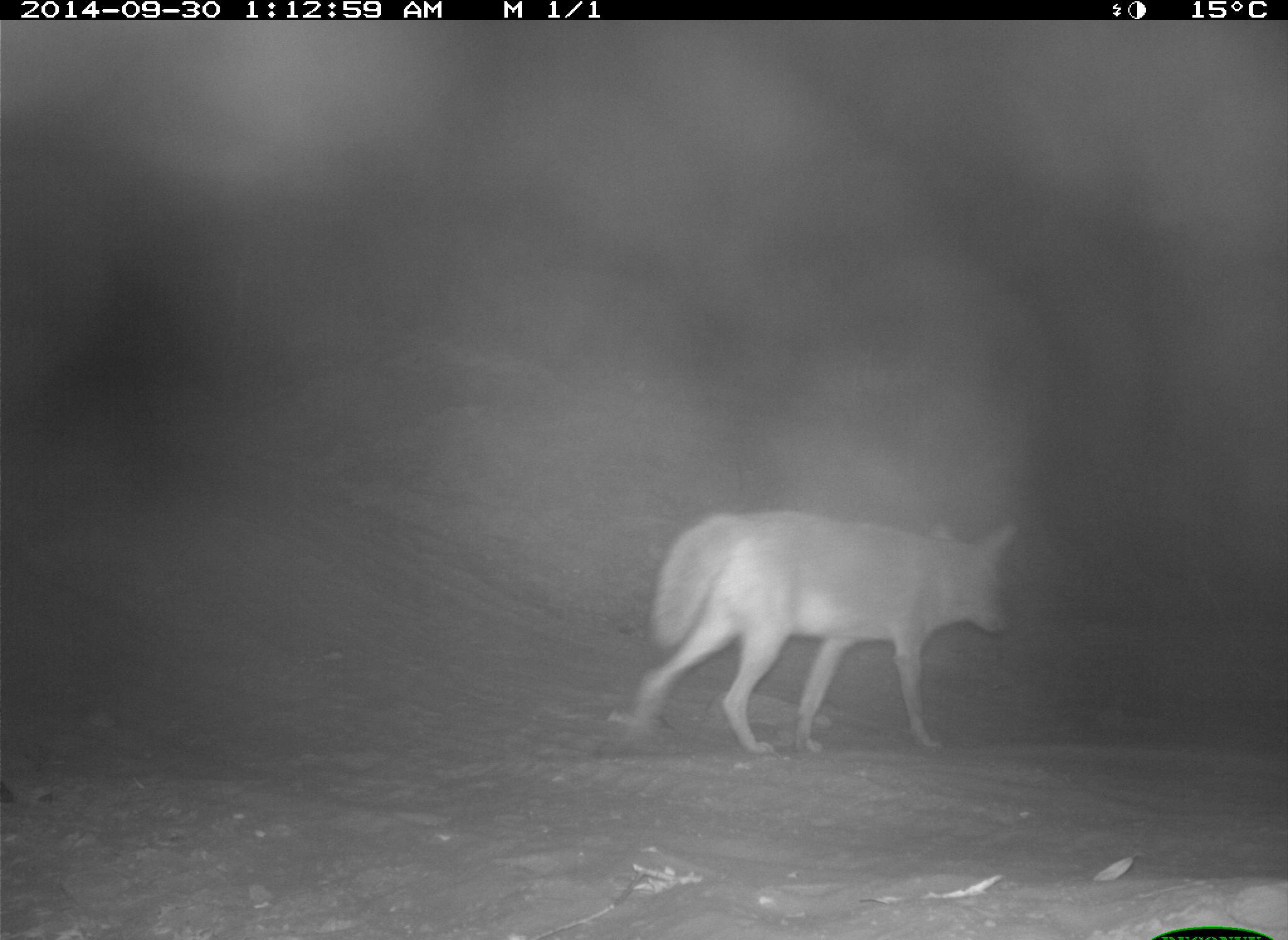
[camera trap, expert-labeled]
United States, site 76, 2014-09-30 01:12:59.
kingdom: Animalia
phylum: Chordata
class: Mammalia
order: Carnivora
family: Canidae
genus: Canis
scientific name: Canis latrans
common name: coyote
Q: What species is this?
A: Coyote (Canis latrans).